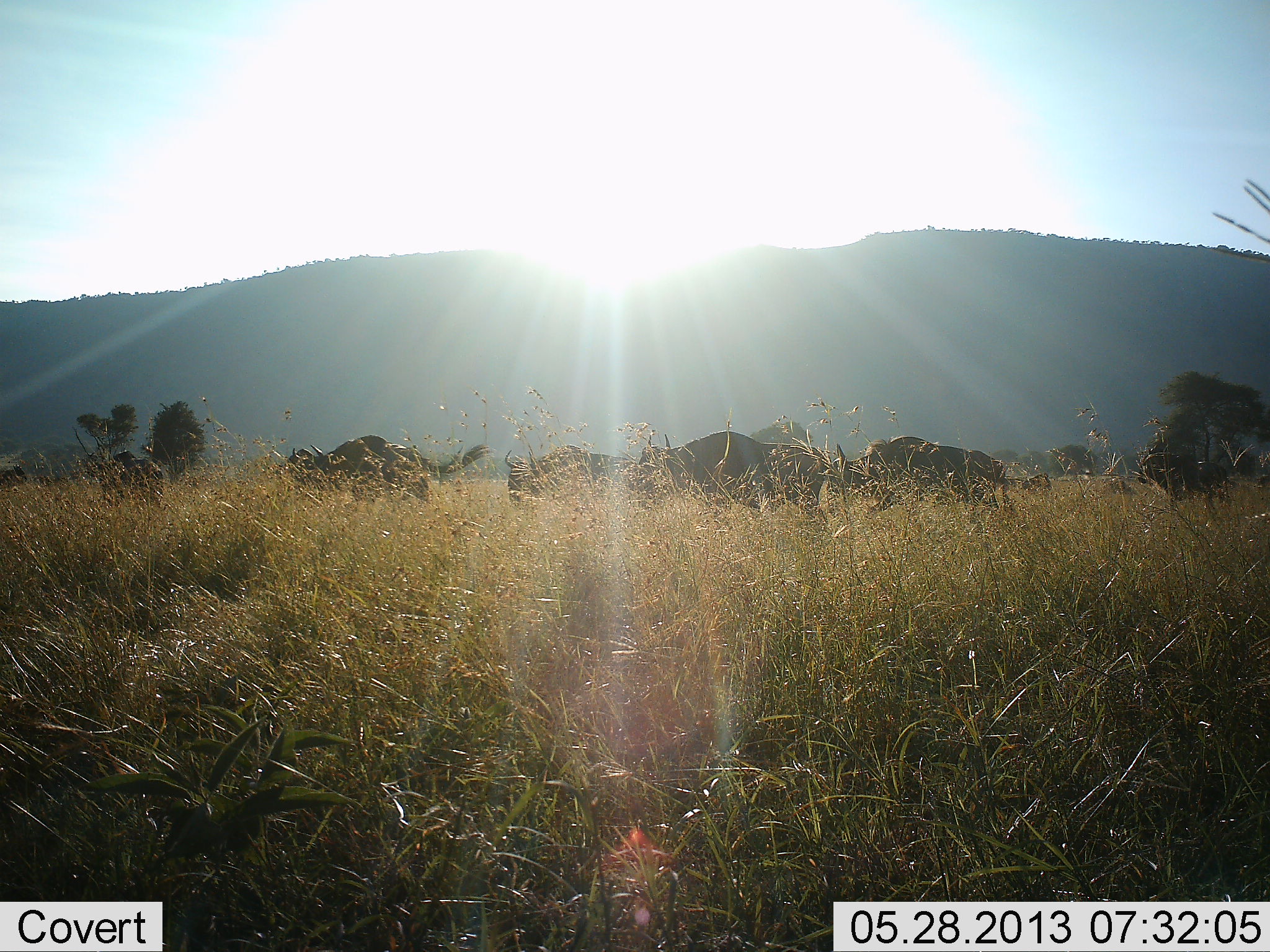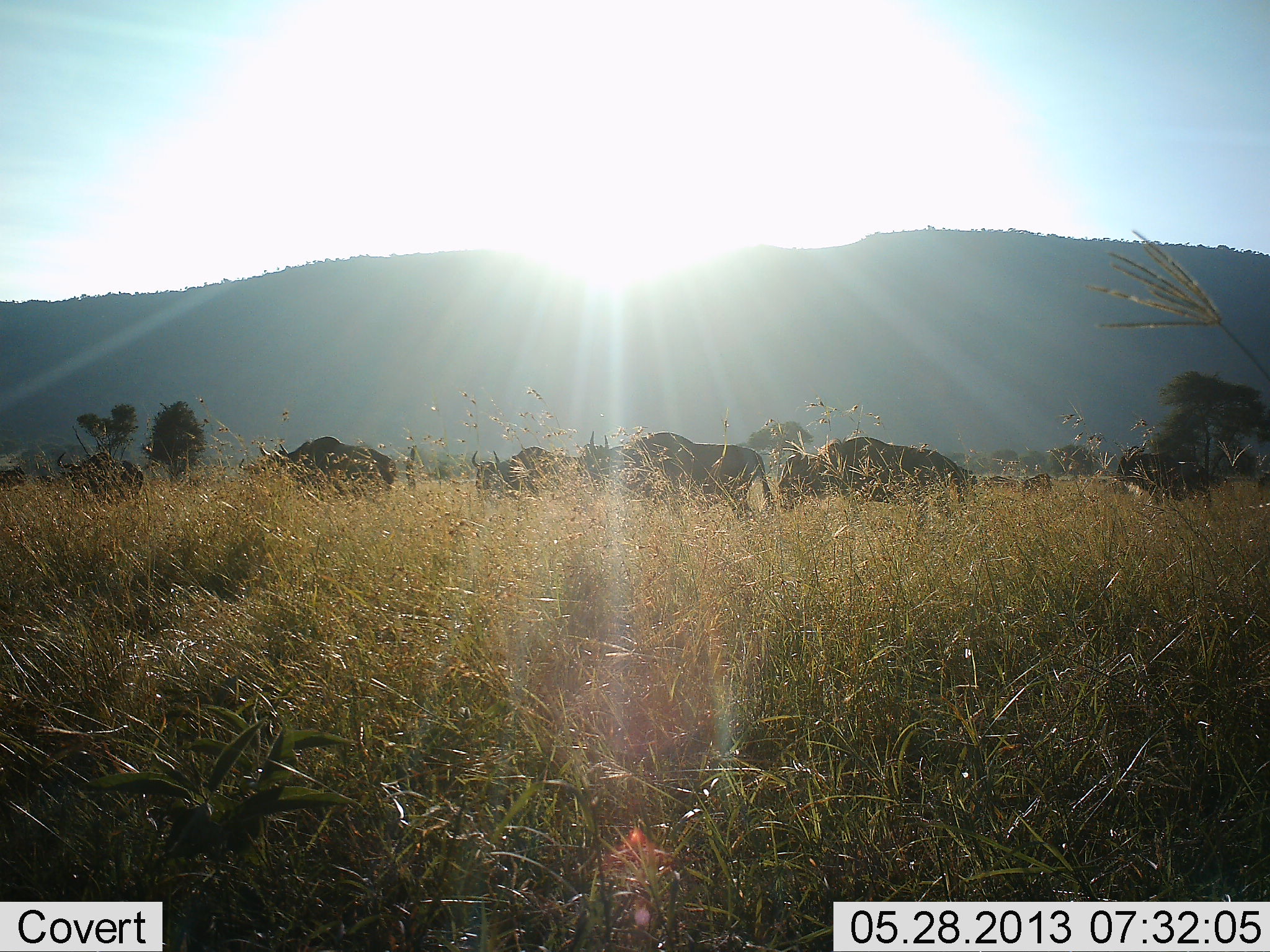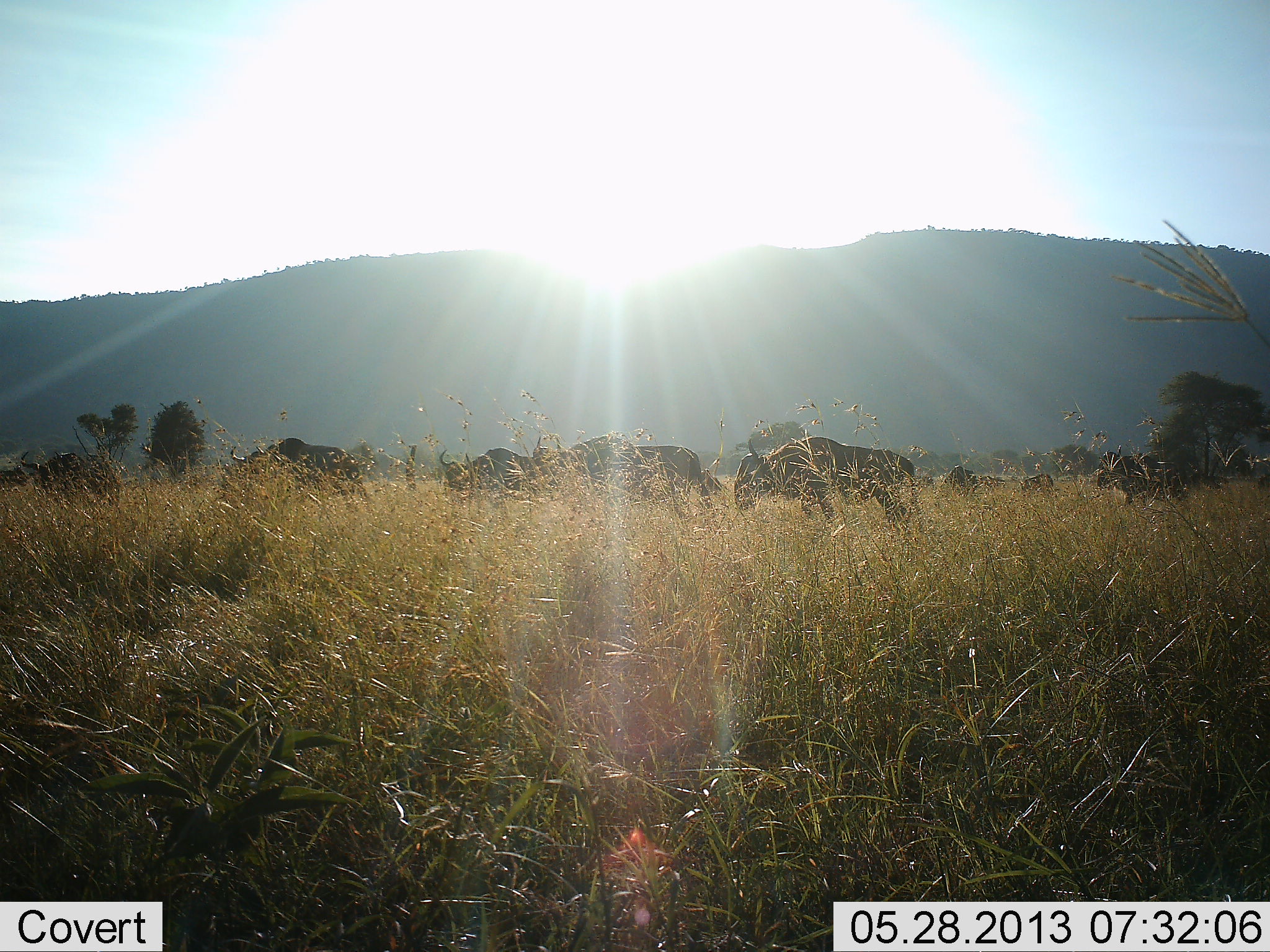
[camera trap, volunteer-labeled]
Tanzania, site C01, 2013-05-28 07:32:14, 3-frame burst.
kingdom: Animalia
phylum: Chordata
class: Mammalia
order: Artiodactyla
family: Bovidae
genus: Connochaetes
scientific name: Connochaetes taurinus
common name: blue wildebeest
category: wildebeest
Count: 7.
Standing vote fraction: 8%.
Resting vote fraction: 0%.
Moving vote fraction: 96%.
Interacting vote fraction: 0%.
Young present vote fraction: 4%.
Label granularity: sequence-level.